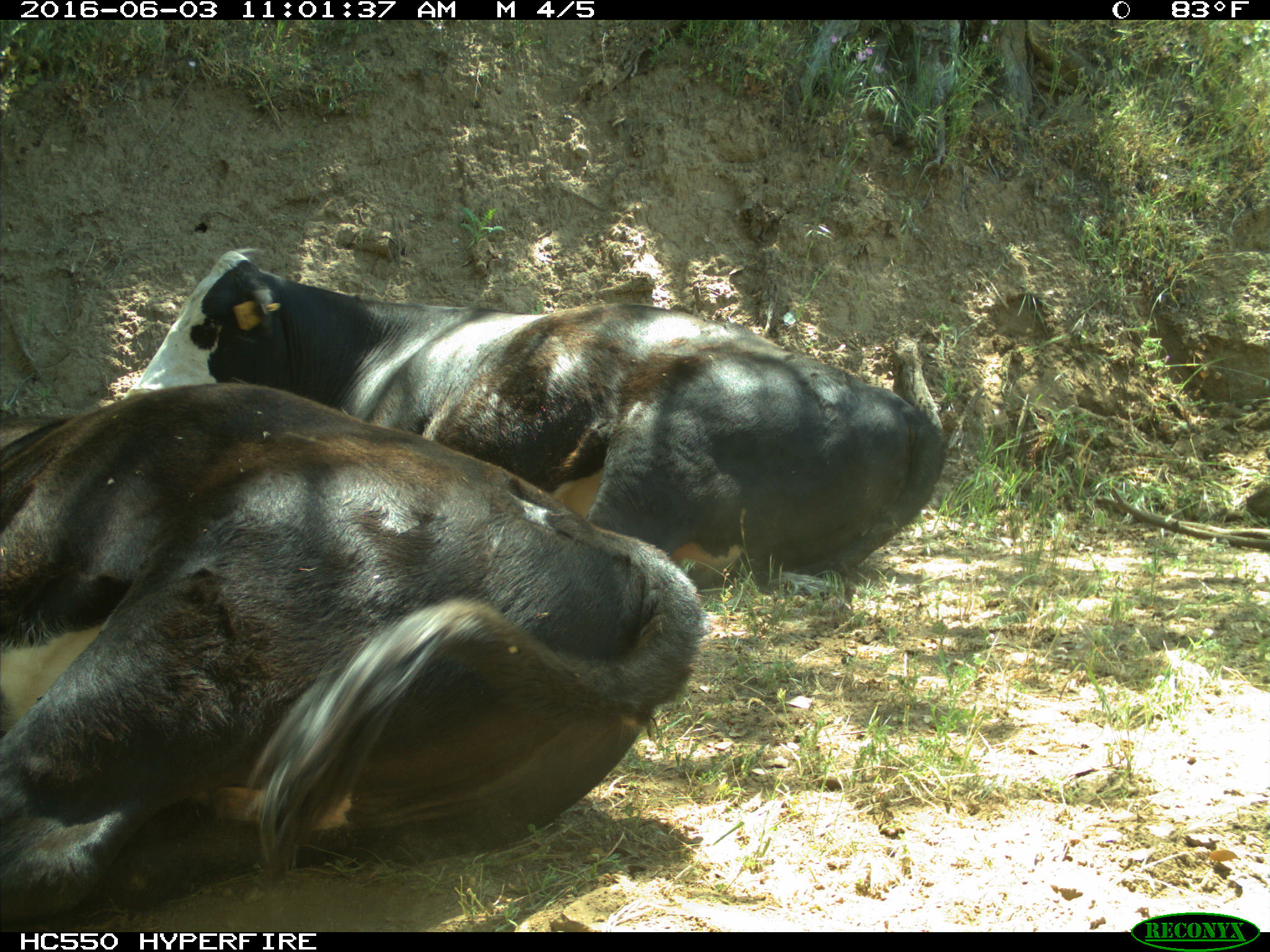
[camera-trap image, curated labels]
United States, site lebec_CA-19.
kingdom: Animalia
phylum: Chordata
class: Mammalia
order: Artiodactyla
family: Bovidae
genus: Bos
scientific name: Bos taurus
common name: domestic cow